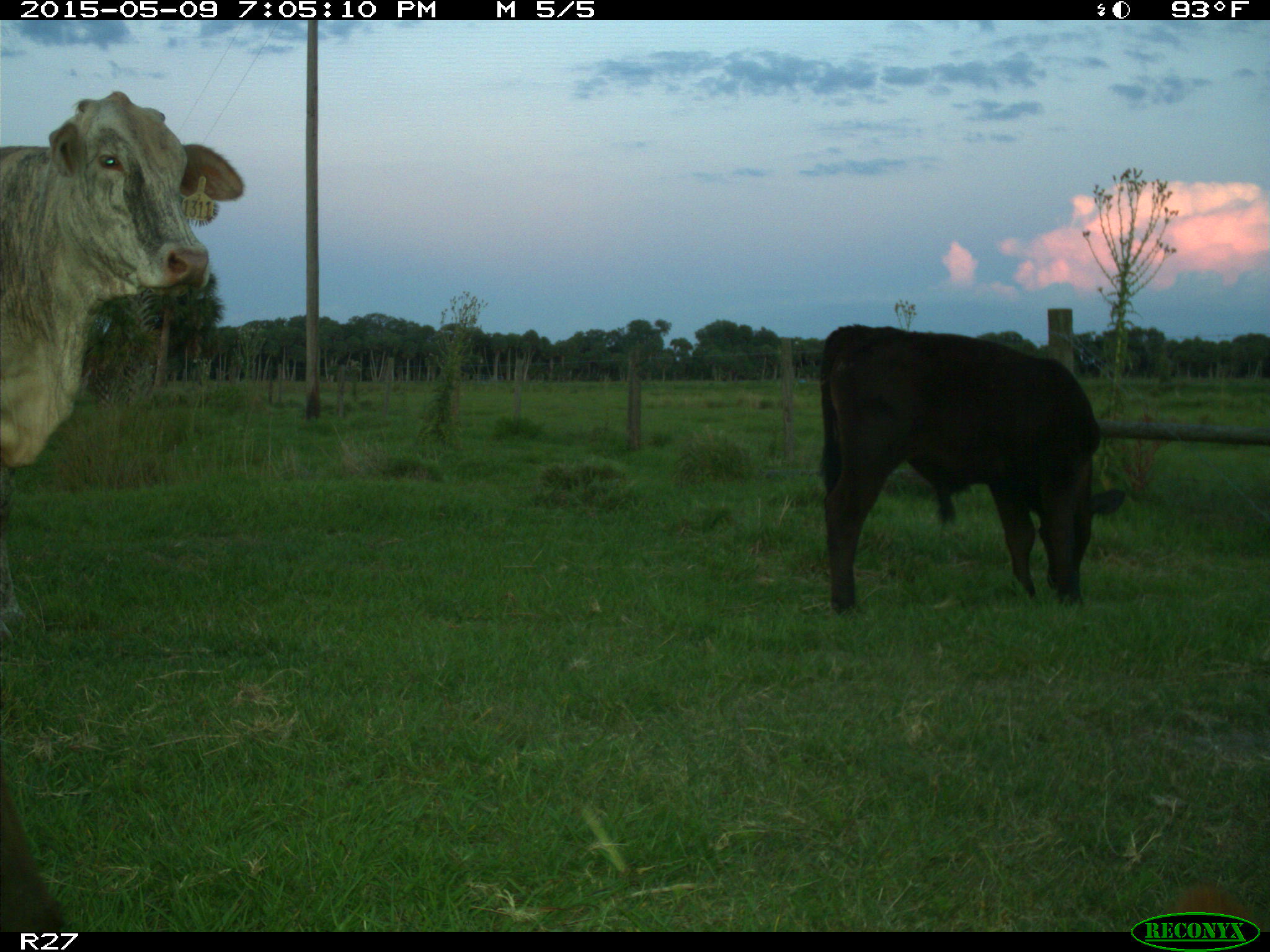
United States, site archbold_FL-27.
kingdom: Animalia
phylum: Chordata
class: Mammalia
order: Artiodactyla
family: Bovidae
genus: Bos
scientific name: Bos taurus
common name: domestic cow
Bos taurus (domestic cow).